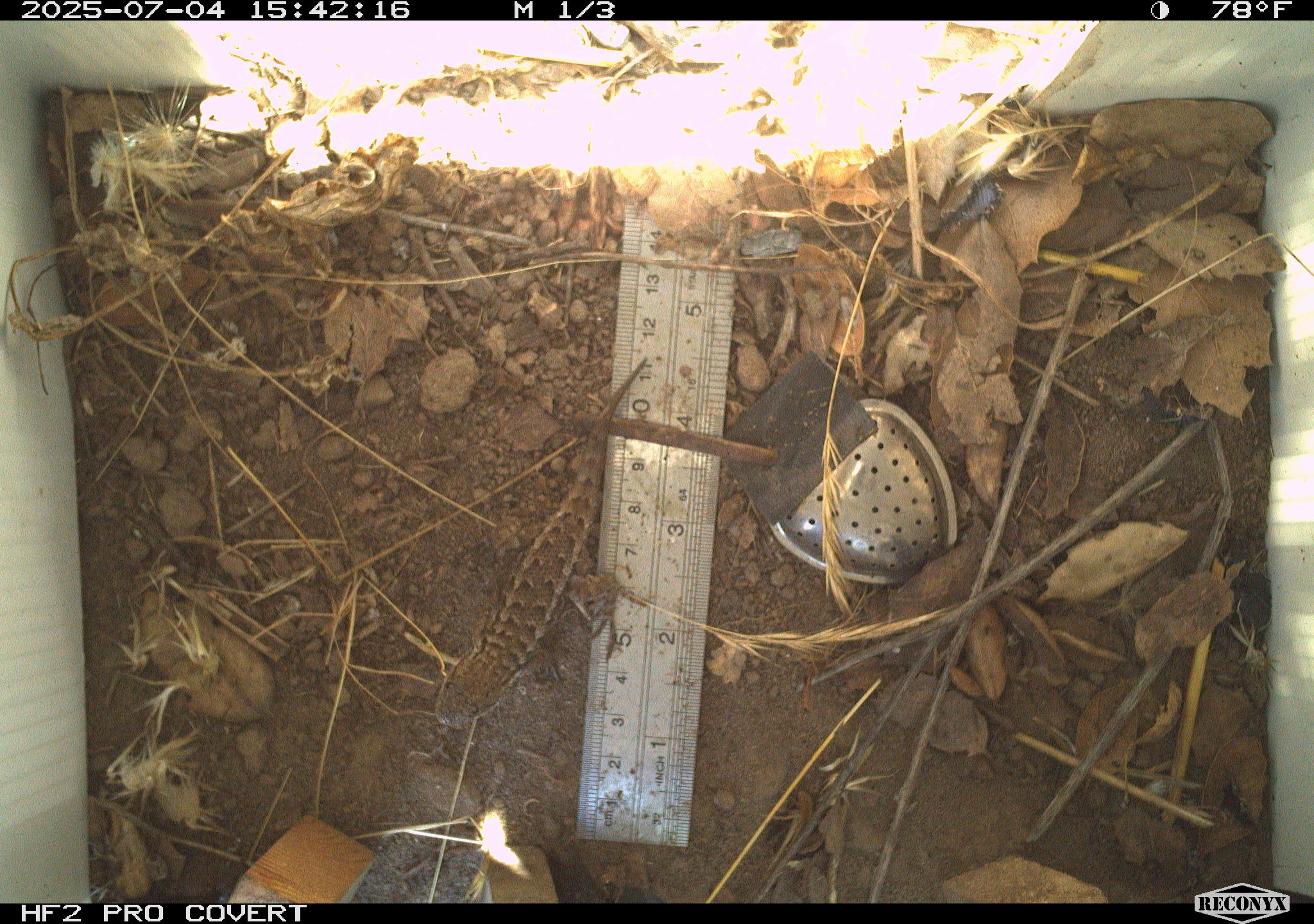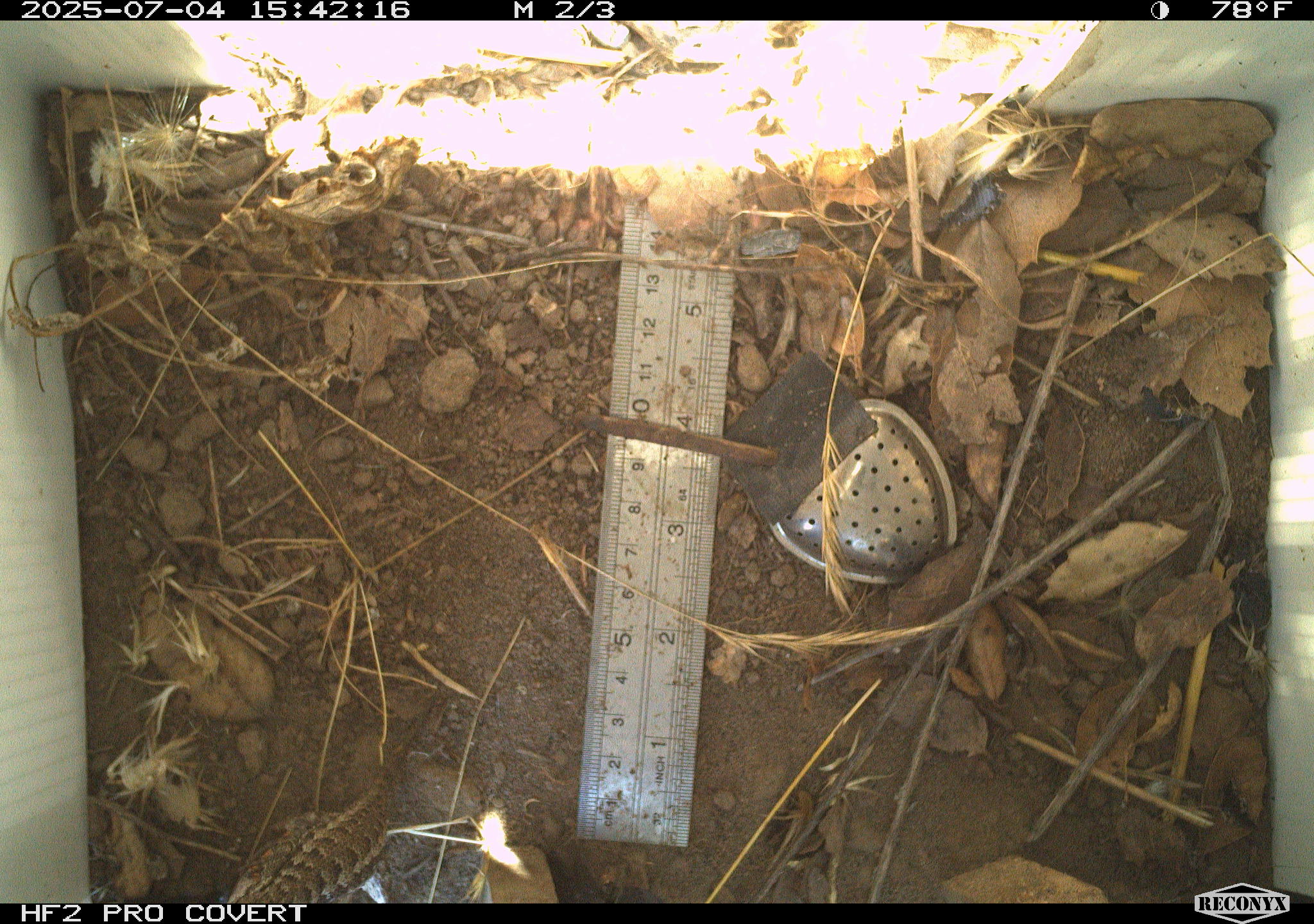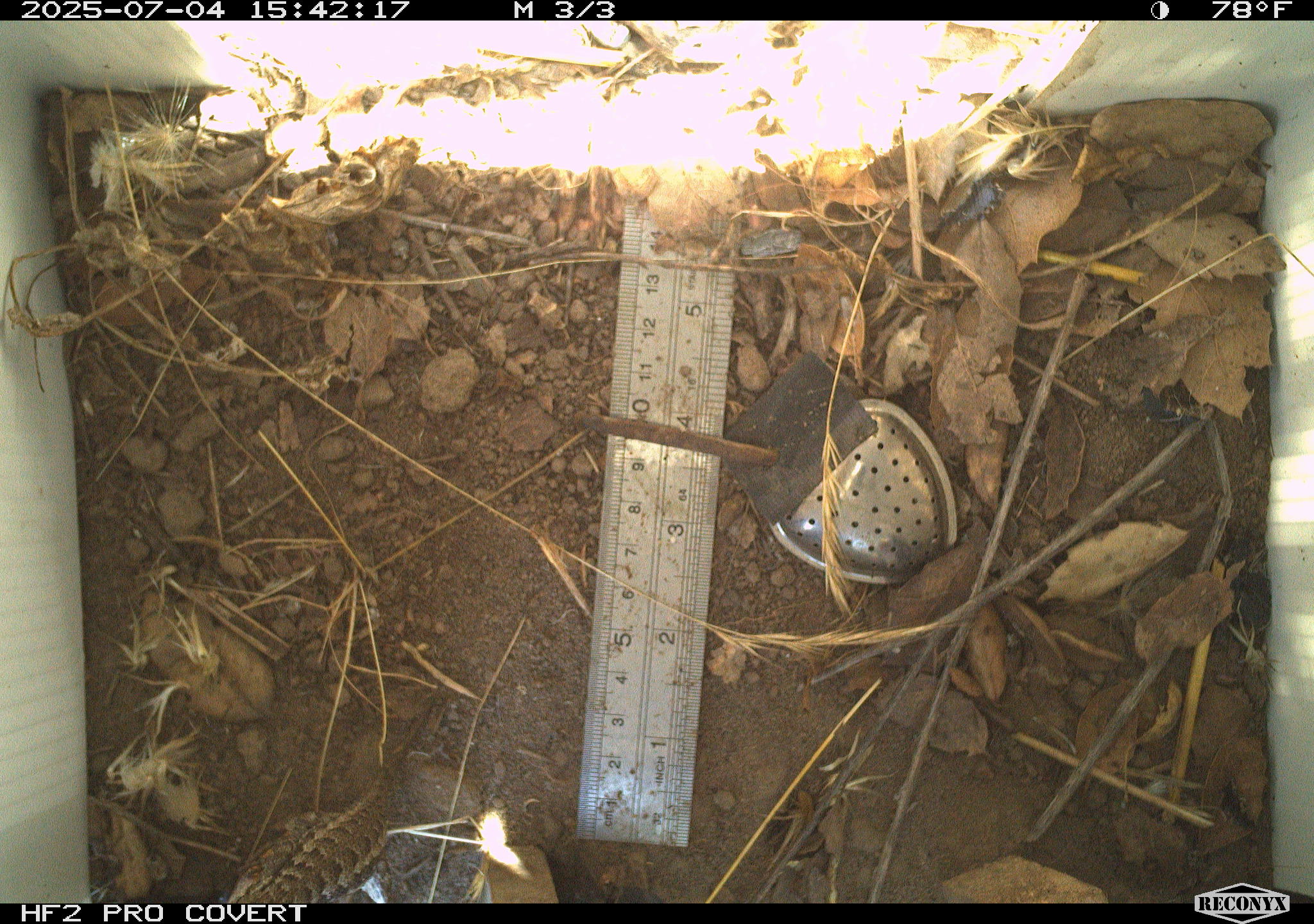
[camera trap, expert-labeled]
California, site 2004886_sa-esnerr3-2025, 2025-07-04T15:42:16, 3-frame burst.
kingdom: Animalia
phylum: Chordata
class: Reptilia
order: Squamata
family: Phrynosomatidae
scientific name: Phrynosomatidae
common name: north american spiny lizards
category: sceloporus/uta species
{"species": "sceloporus/uta species (north american spiny lizards) (Phrynosomatidae)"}